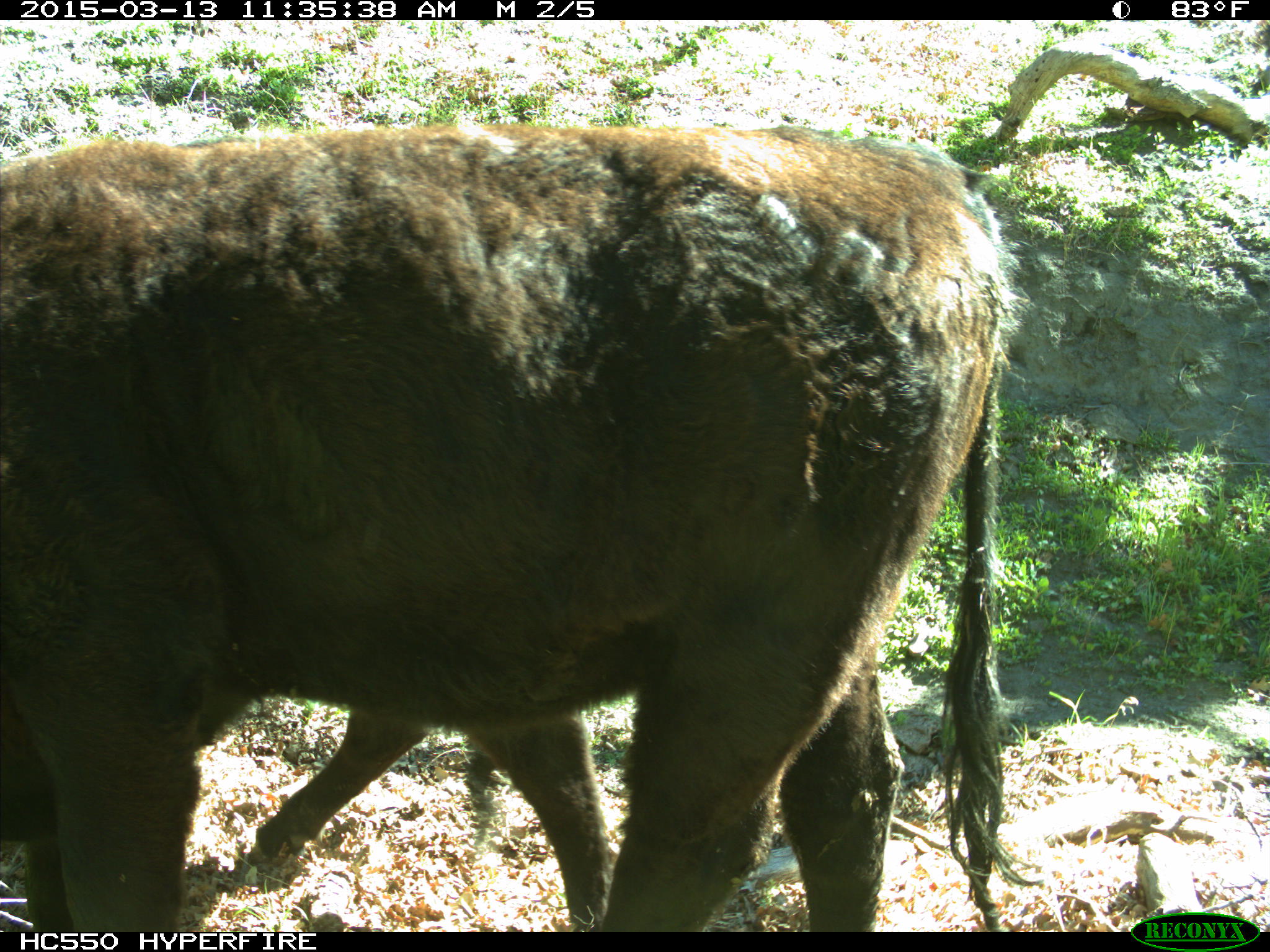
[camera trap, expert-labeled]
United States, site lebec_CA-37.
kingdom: Animalia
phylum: Chordata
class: Mammalia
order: Artiodactyla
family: Bovidae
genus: Bos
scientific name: Bos taurus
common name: domestic cow